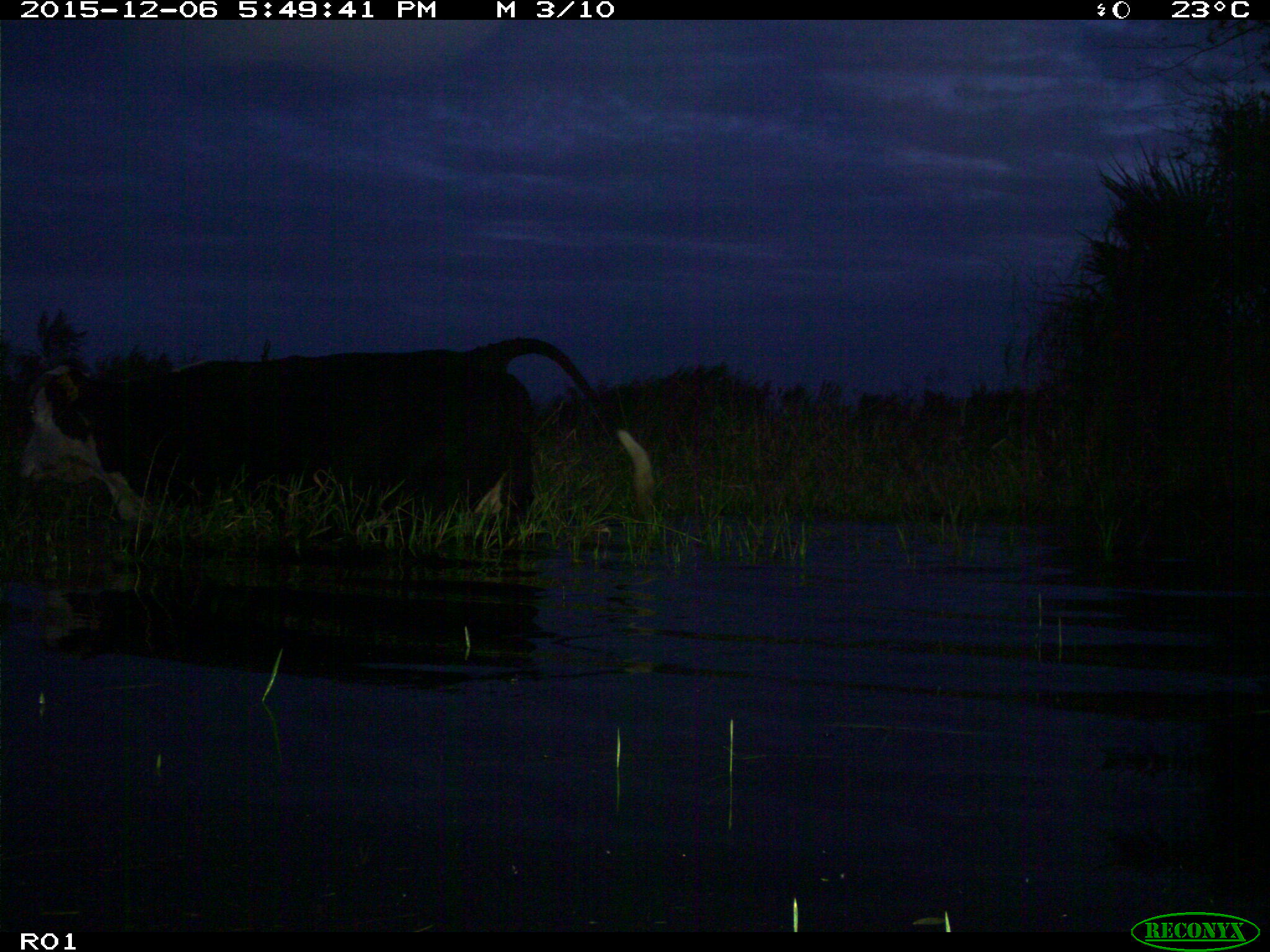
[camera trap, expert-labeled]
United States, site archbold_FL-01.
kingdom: Animalia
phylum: Chordata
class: Mammalia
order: Artiodactyla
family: Bovidae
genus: Bos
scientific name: Bos taurus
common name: domestic cow